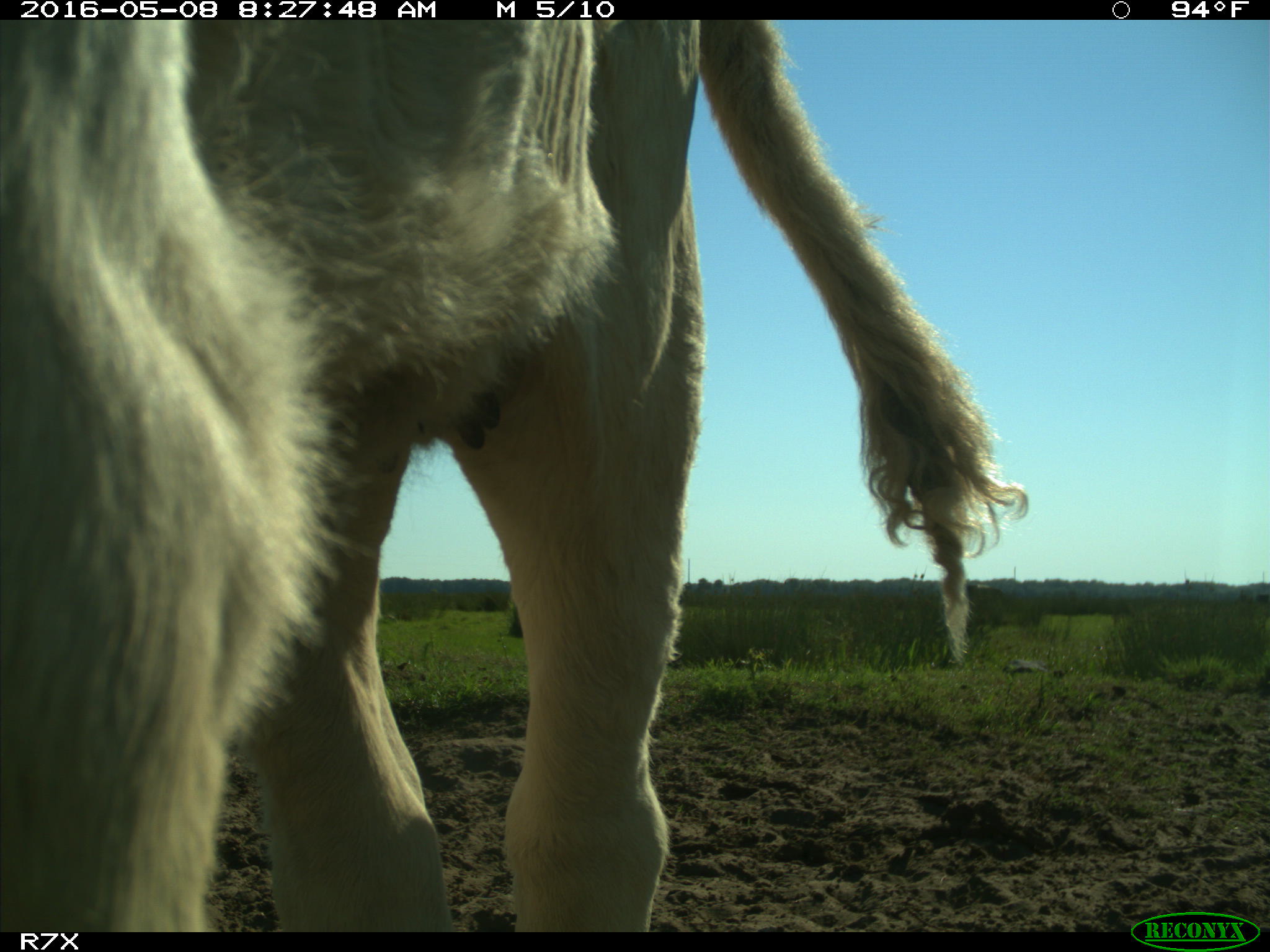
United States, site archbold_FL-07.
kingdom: Animalia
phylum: Chordata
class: Mammalia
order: Artiodactyla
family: Bovidae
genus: Bos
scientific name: Bos taurus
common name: domestic cow